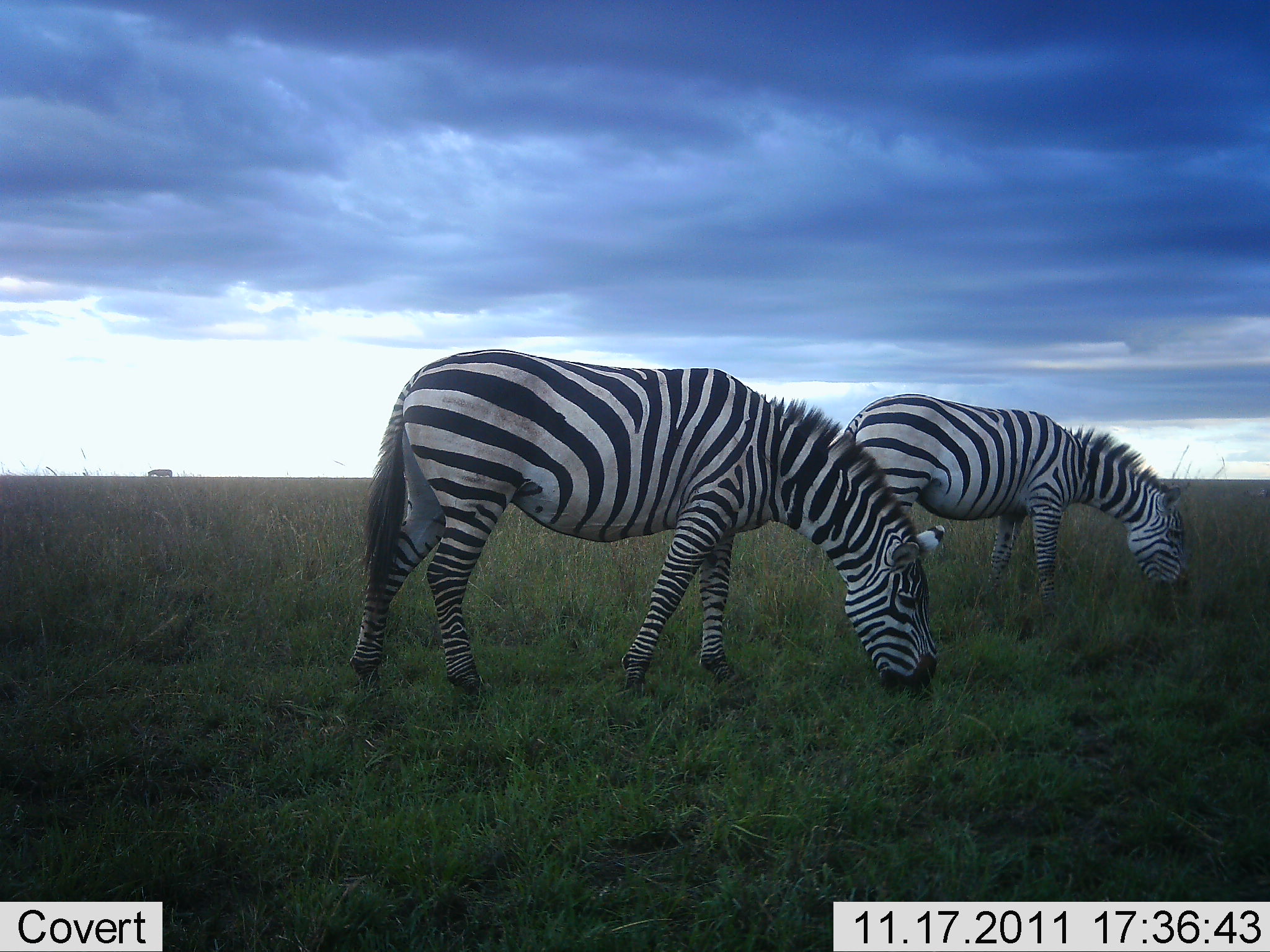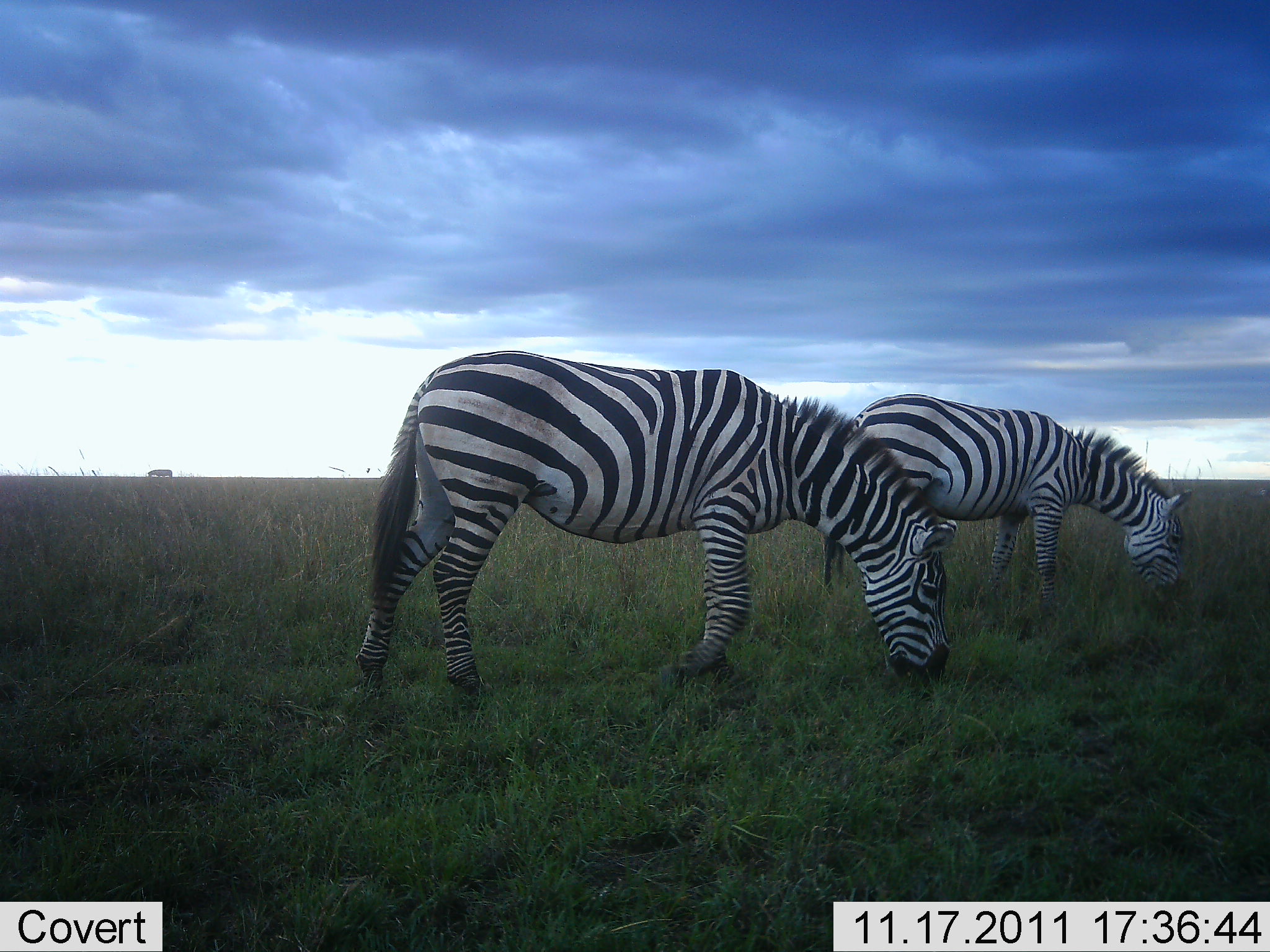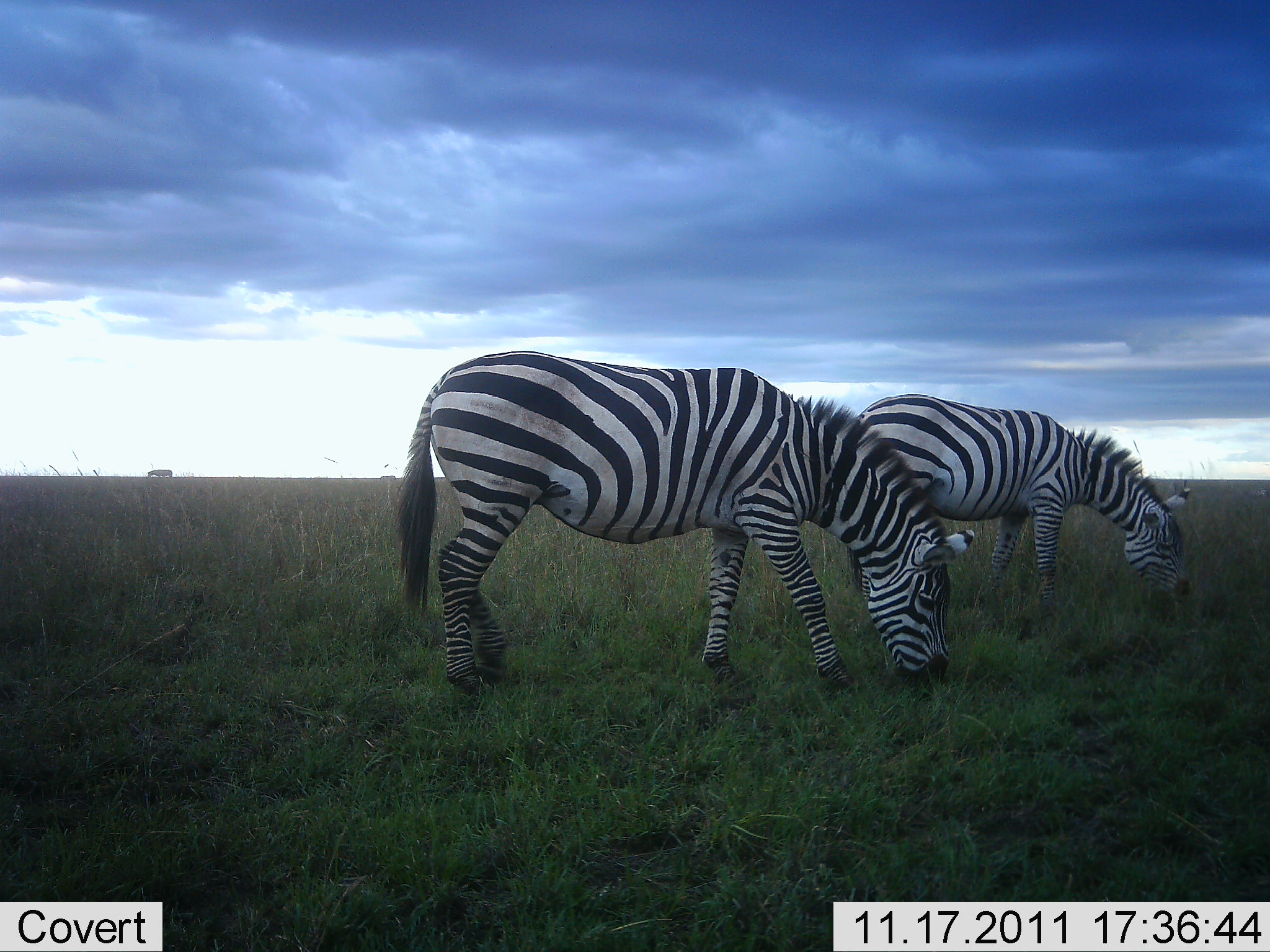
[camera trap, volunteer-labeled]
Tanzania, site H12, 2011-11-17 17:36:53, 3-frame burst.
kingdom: Animalia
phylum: Chordata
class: Mammalia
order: Perissodactyla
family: Equidae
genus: Equus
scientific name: Equus quagga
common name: plains zebra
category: zebra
Zebra (plains zebra) (Equus quagga), count 2. Behavior (volunteer vote fractions): standing 18%, resting 0%, moving 0%, interacting 0%. Young present (vote fraction): 0%. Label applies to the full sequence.